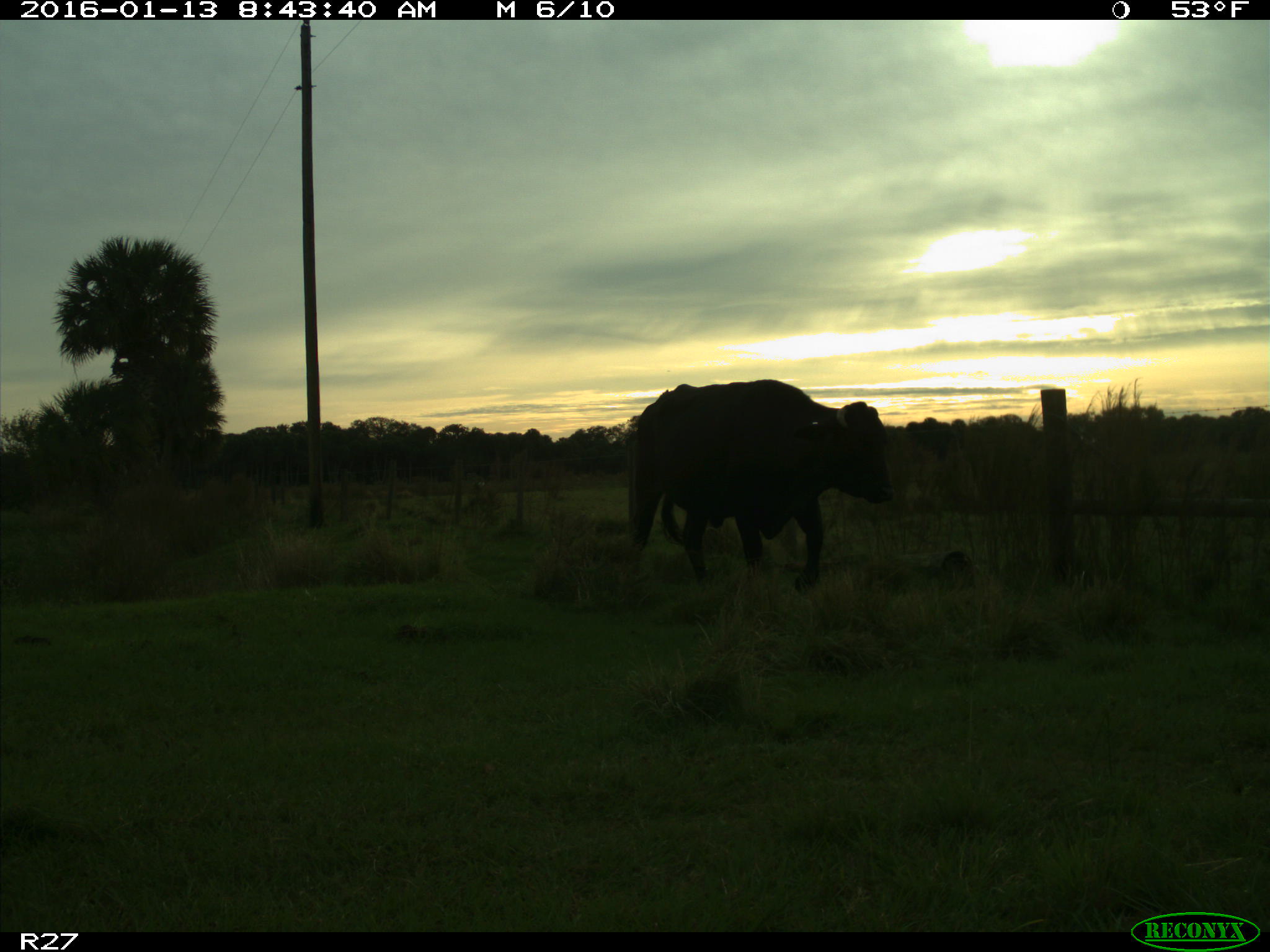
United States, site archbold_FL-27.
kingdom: Animalia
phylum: Chordata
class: Mammalia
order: Artiodactyla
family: Bovidae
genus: Bos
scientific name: Bos taurus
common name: domestic cow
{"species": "Bos taurus (domestic cow)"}